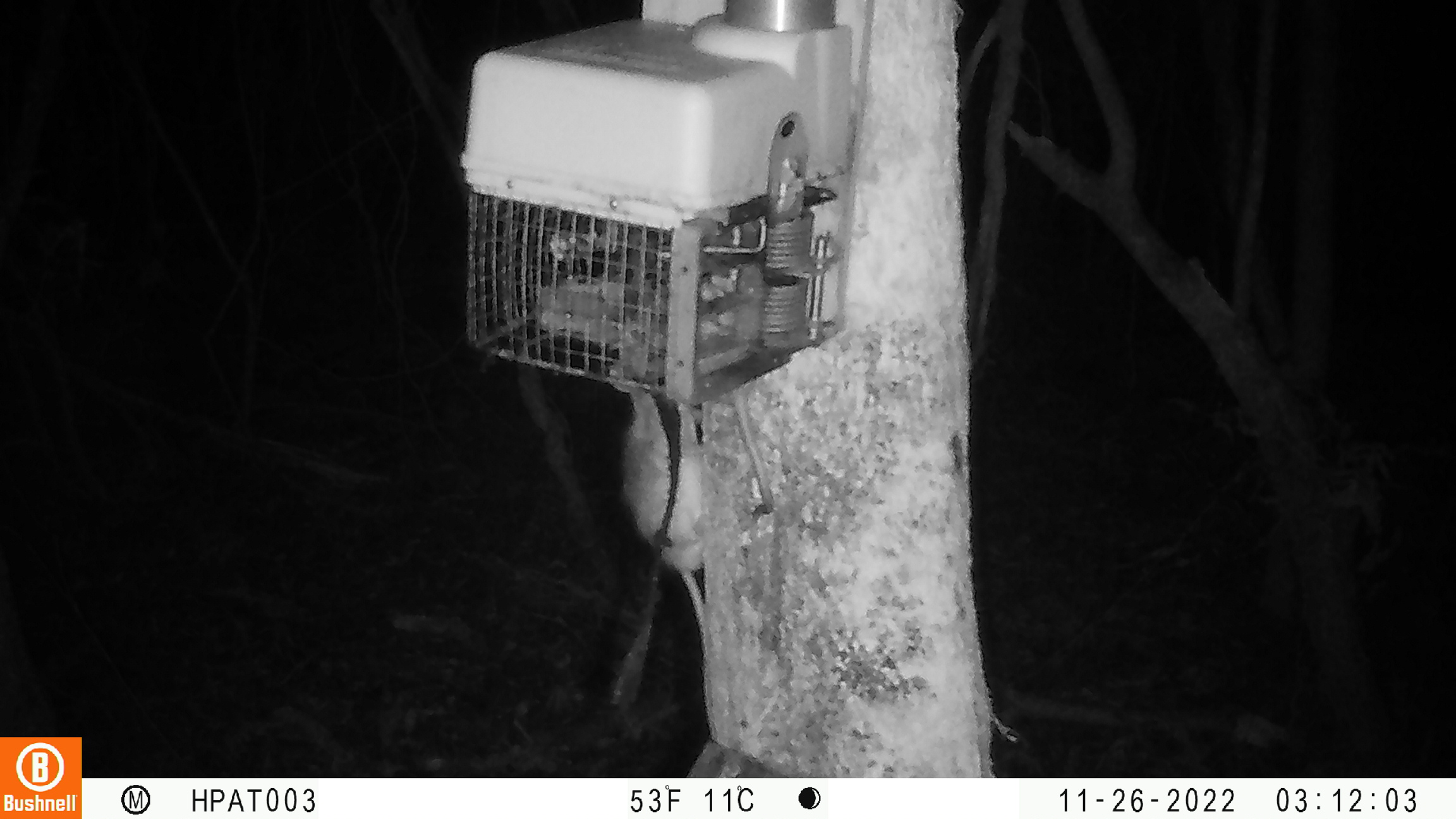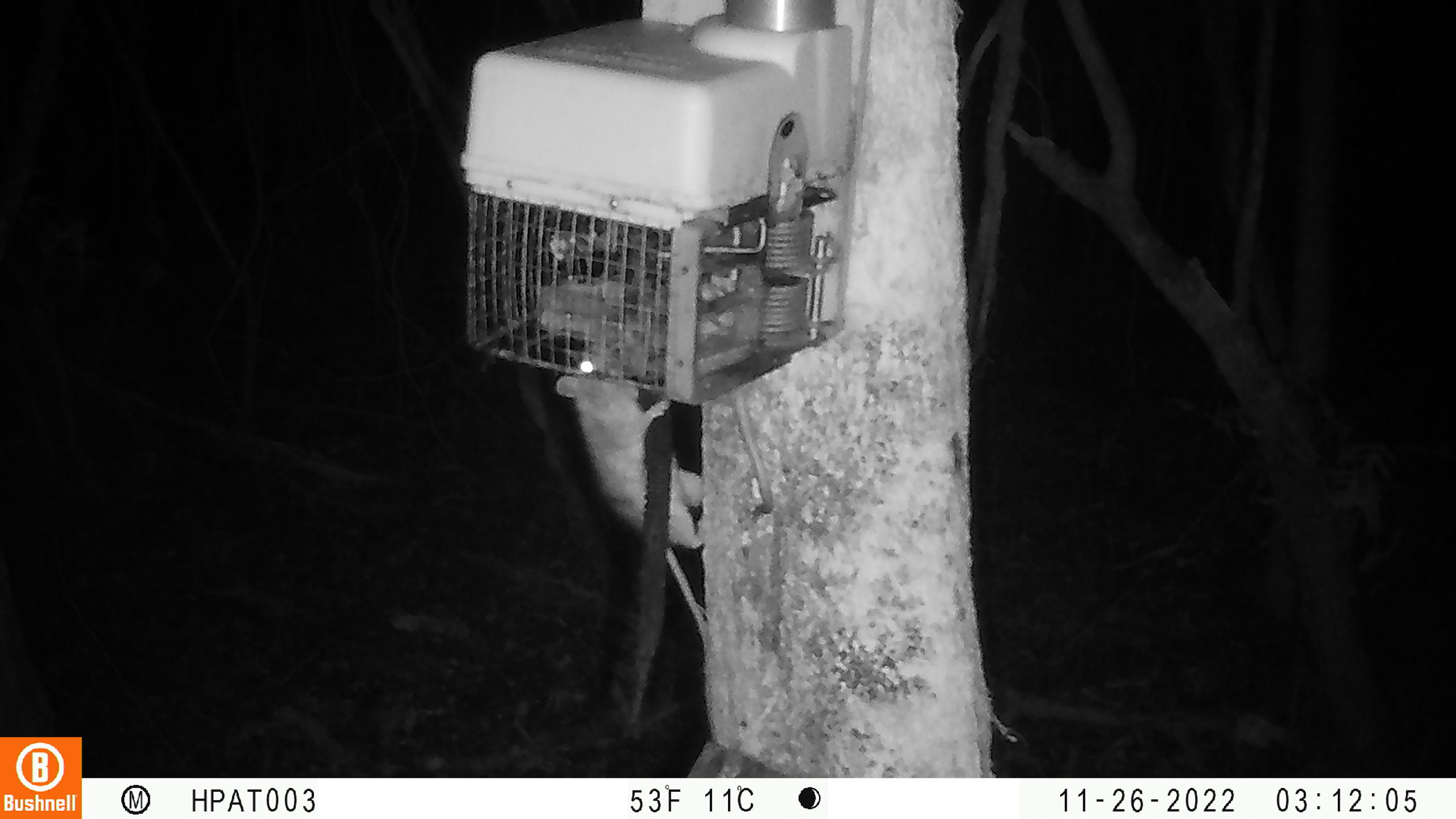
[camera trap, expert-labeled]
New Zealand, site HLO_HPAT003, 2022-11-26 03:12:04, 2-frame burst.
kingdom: Animalia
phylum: Chordata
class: Mammalia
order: Rodentia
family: Muridae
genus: Rattus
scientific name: Rattus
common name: rat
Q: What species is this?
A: Rat (Rattus).